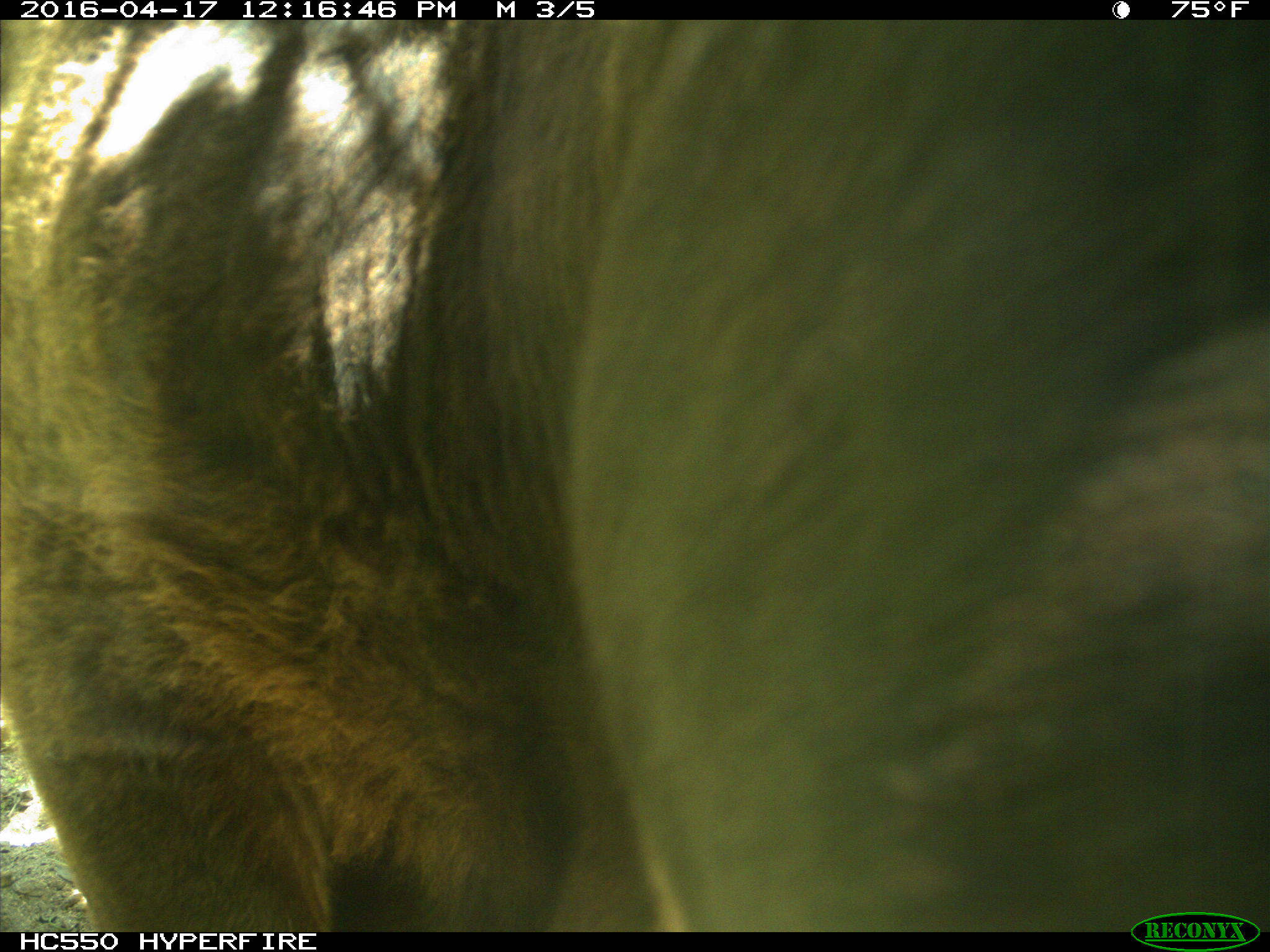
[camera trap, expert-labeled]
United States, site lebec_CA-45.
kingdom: Animalia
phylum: Chordata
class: Mammalia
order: Artiodactyla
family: Bovidae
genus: Bos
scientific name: Bos taurus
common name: domestic cow